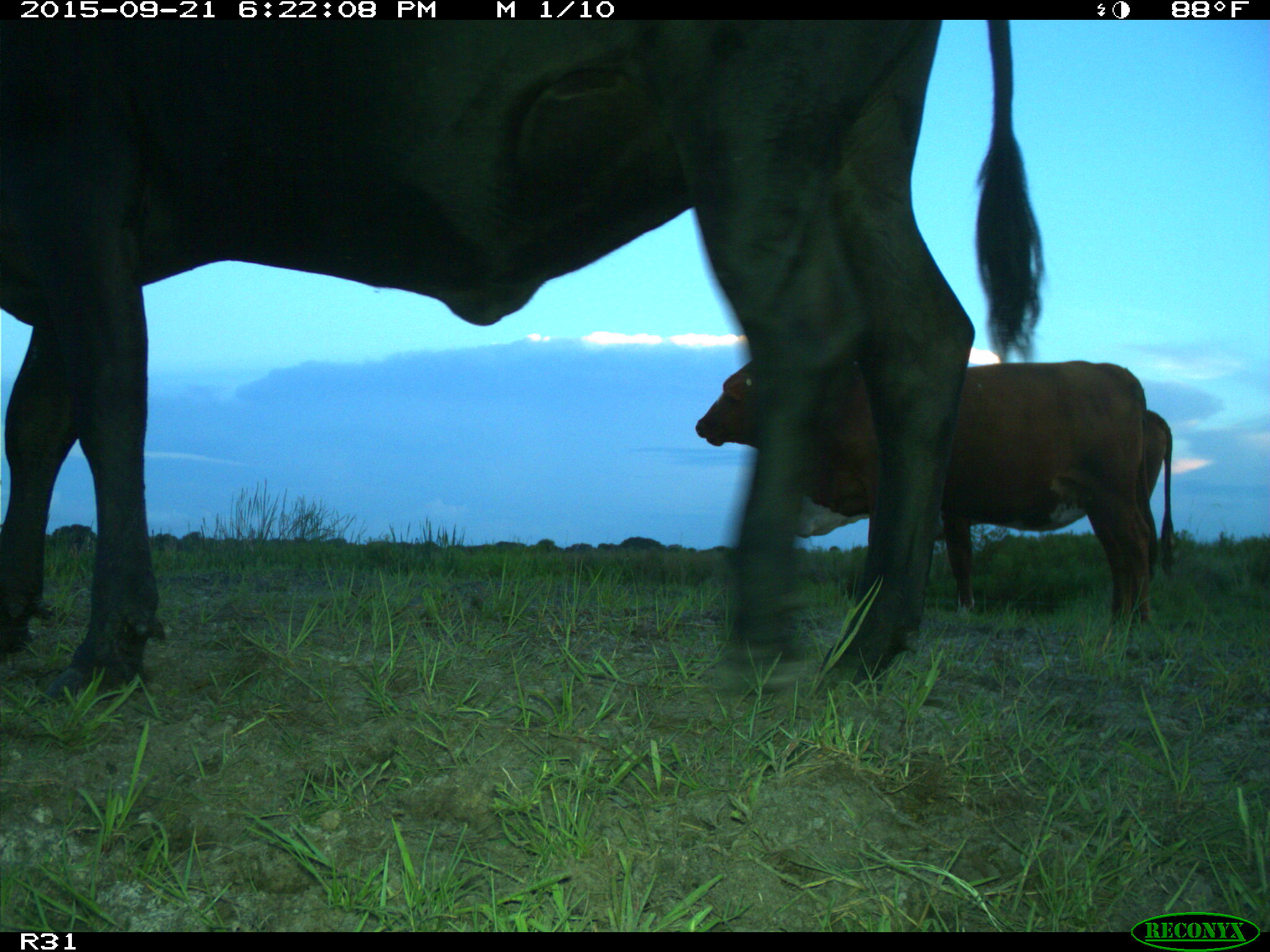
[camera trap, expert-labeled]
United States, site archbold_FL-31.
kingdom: Animalia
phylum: Chordata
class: Mammalia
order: Artiodactyla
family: Bovidae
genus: Bos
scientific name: Bos taurus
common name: domestic cow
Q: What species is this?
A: Bos taurus (domestic cow).